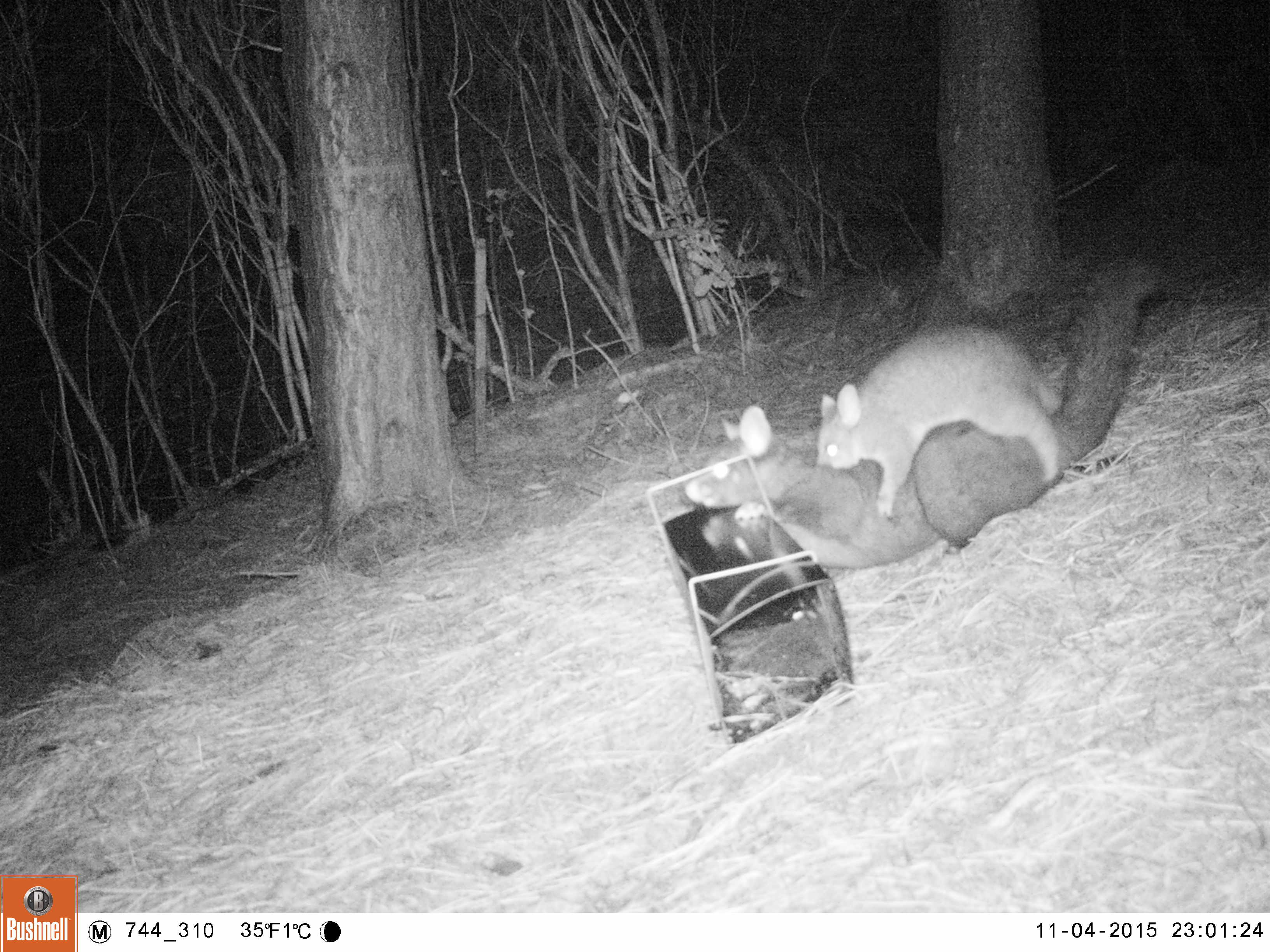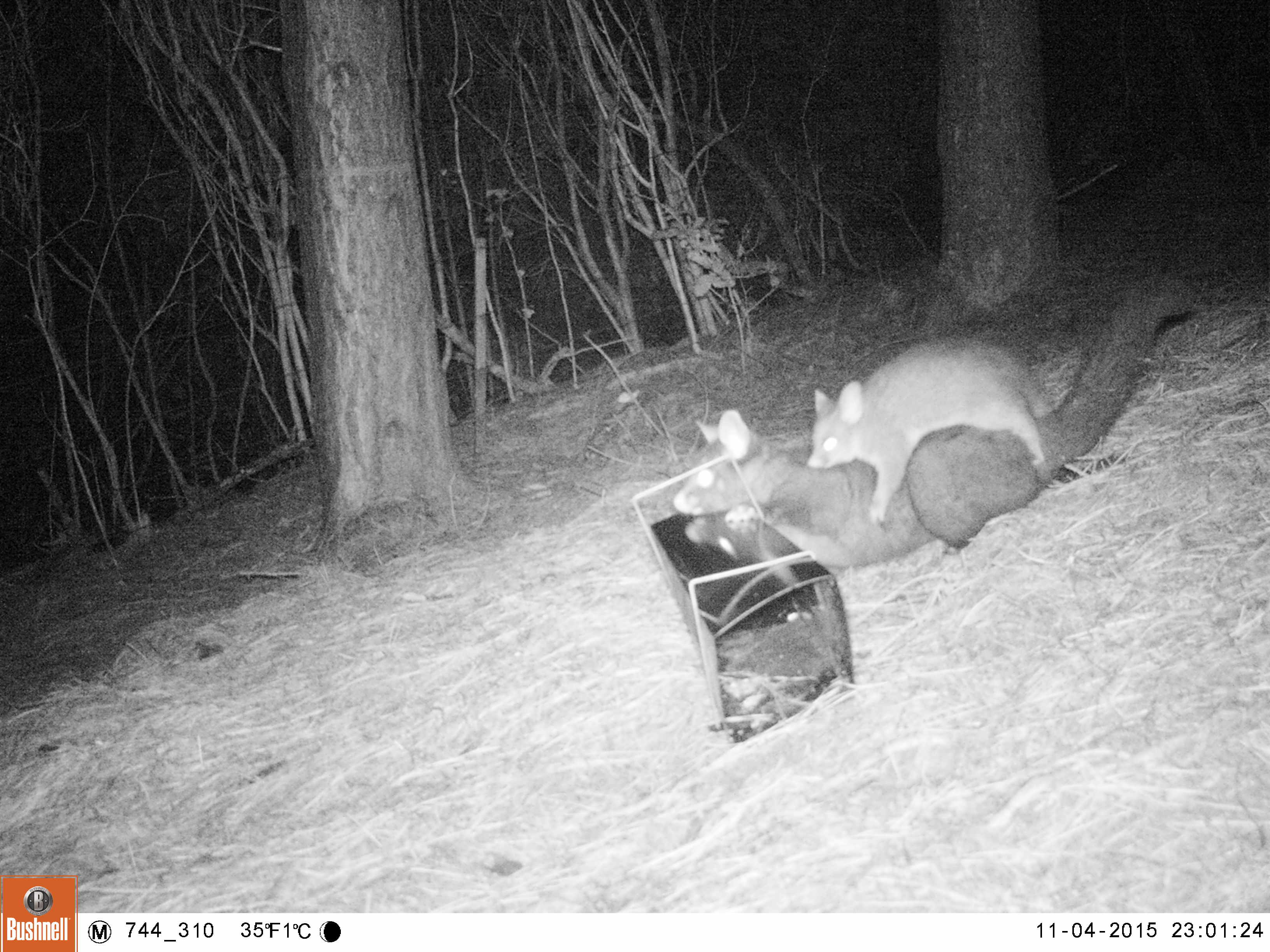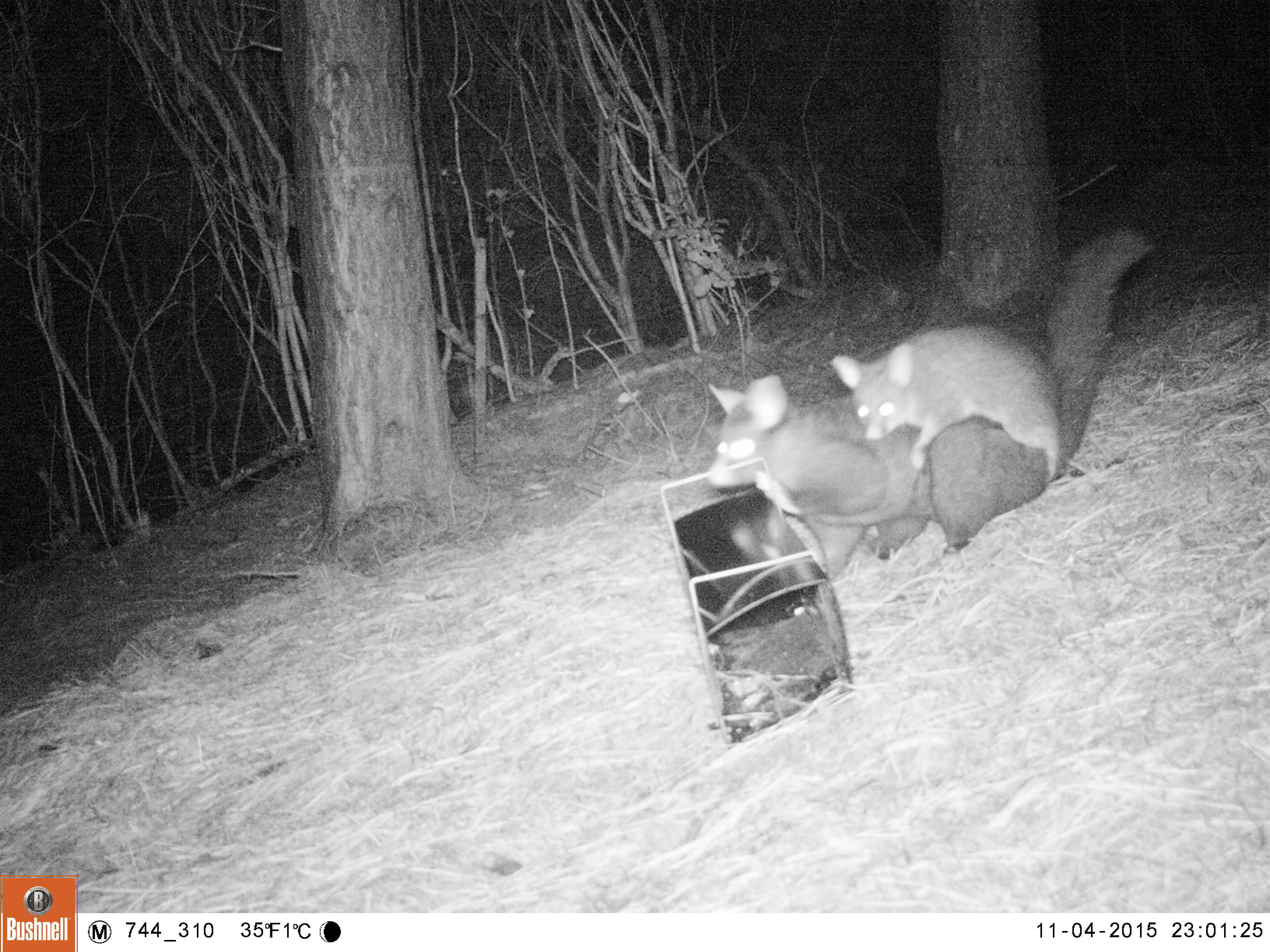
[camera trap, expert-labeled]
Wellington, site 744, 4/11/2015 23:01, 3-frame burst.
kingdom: Animalia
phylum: Chordata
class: Mammalia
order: Didelphimorphia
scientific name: Didelphimorphia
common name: possum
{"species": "possum (Didelphimorphia)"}